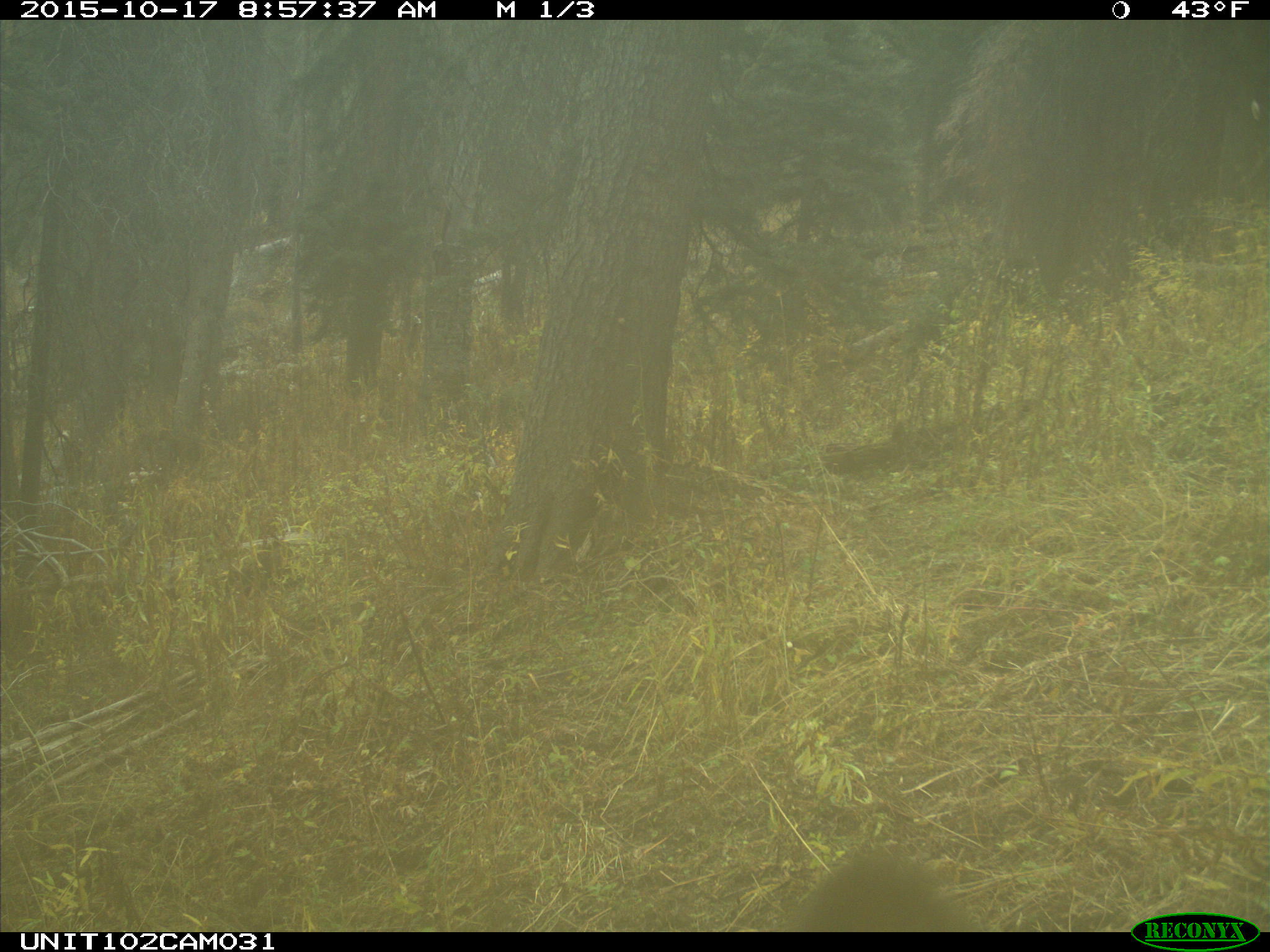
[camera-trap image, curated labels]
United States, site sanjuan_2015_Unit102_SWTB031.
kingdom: Animalia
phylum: Chordata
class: Mammalia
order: Artiodactyla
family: Cervidae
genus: Cervus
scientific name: Cervus elaphus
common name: red deer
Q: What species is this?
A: Cervus elaphus (red deer).